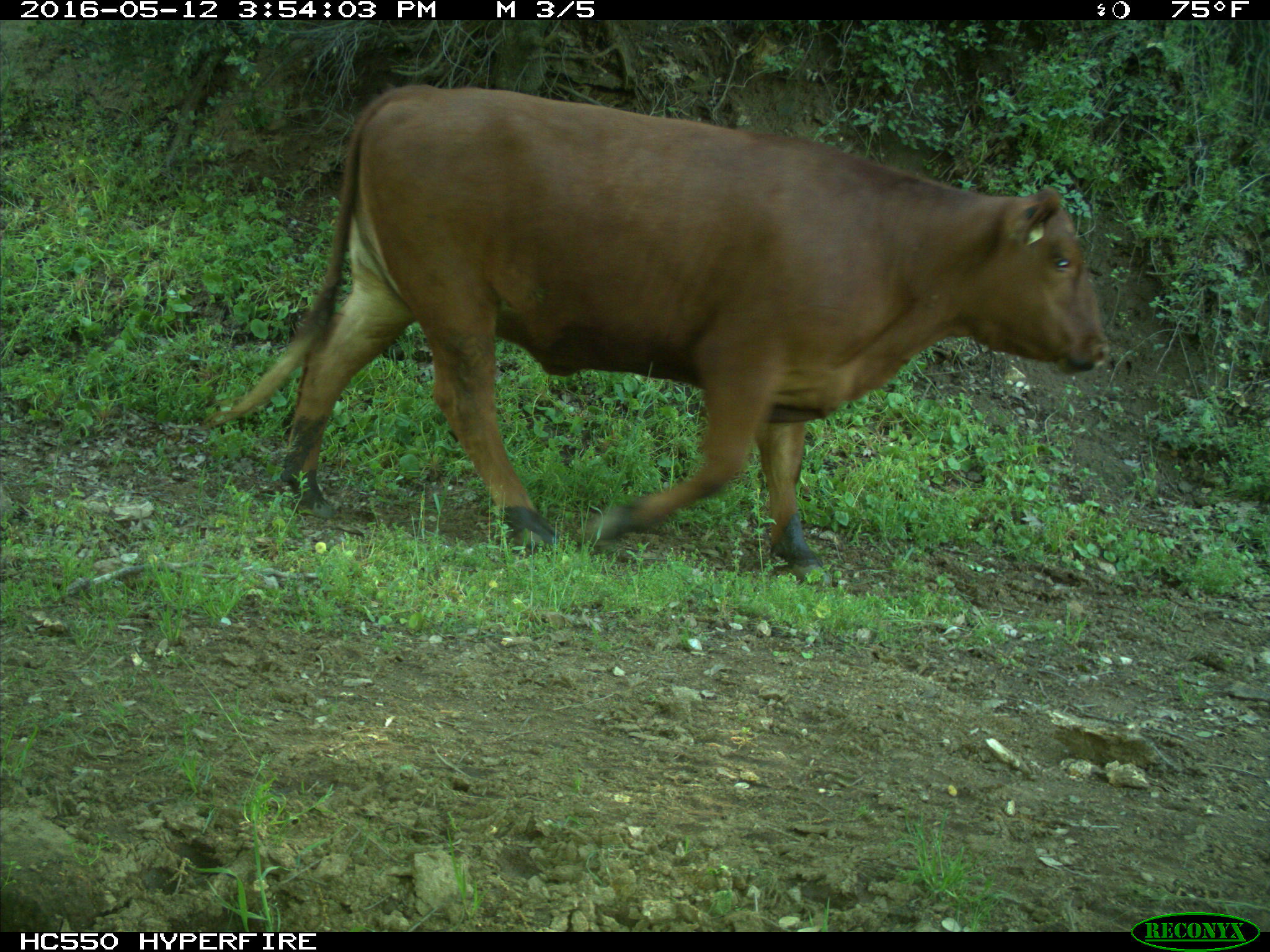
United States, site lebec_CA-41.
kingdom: Animalia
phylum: Chordata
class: Mammalia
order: Artiodactyla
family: Bovidae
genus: Bos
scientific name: Bos taurus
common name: domestic cow